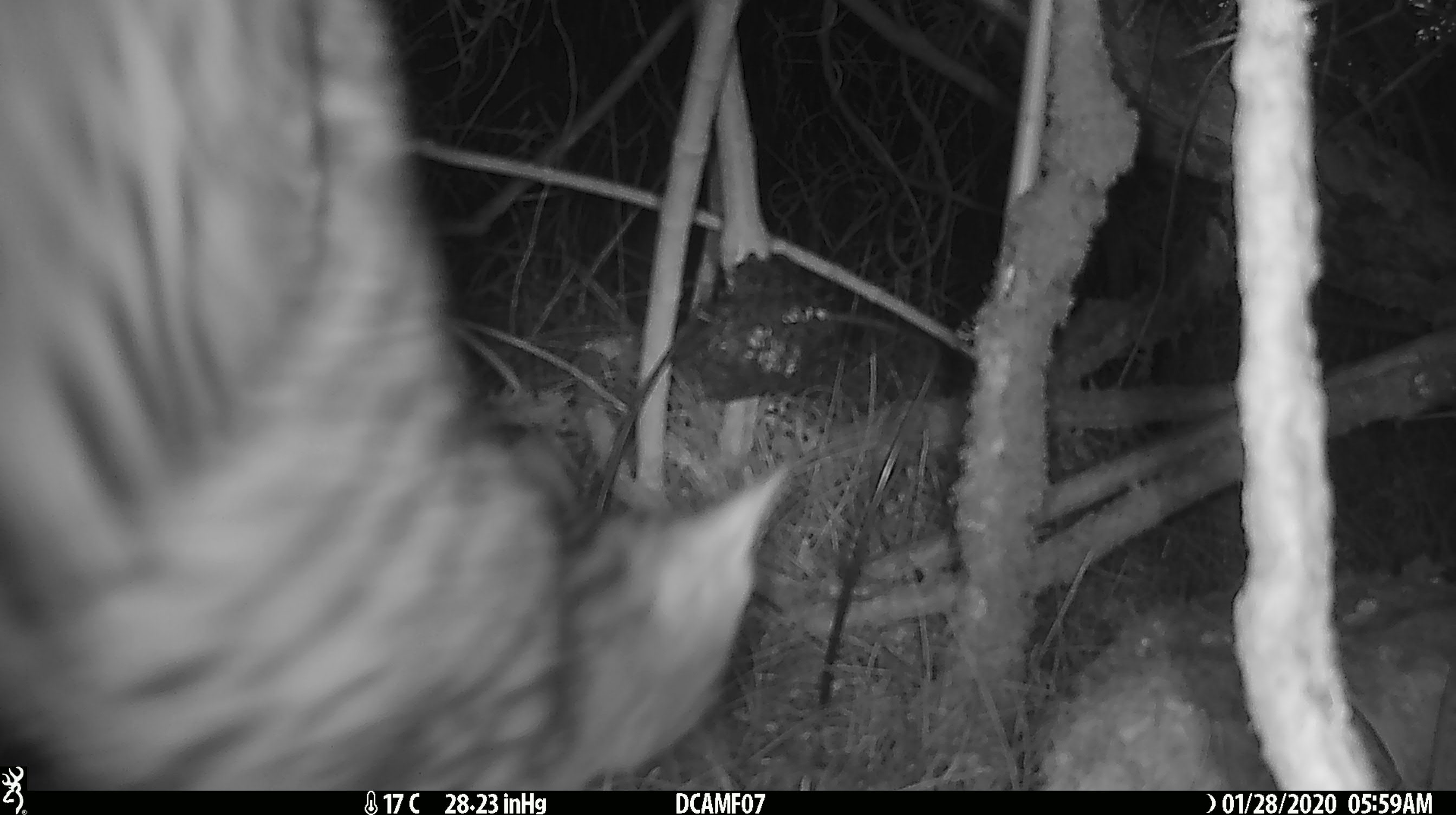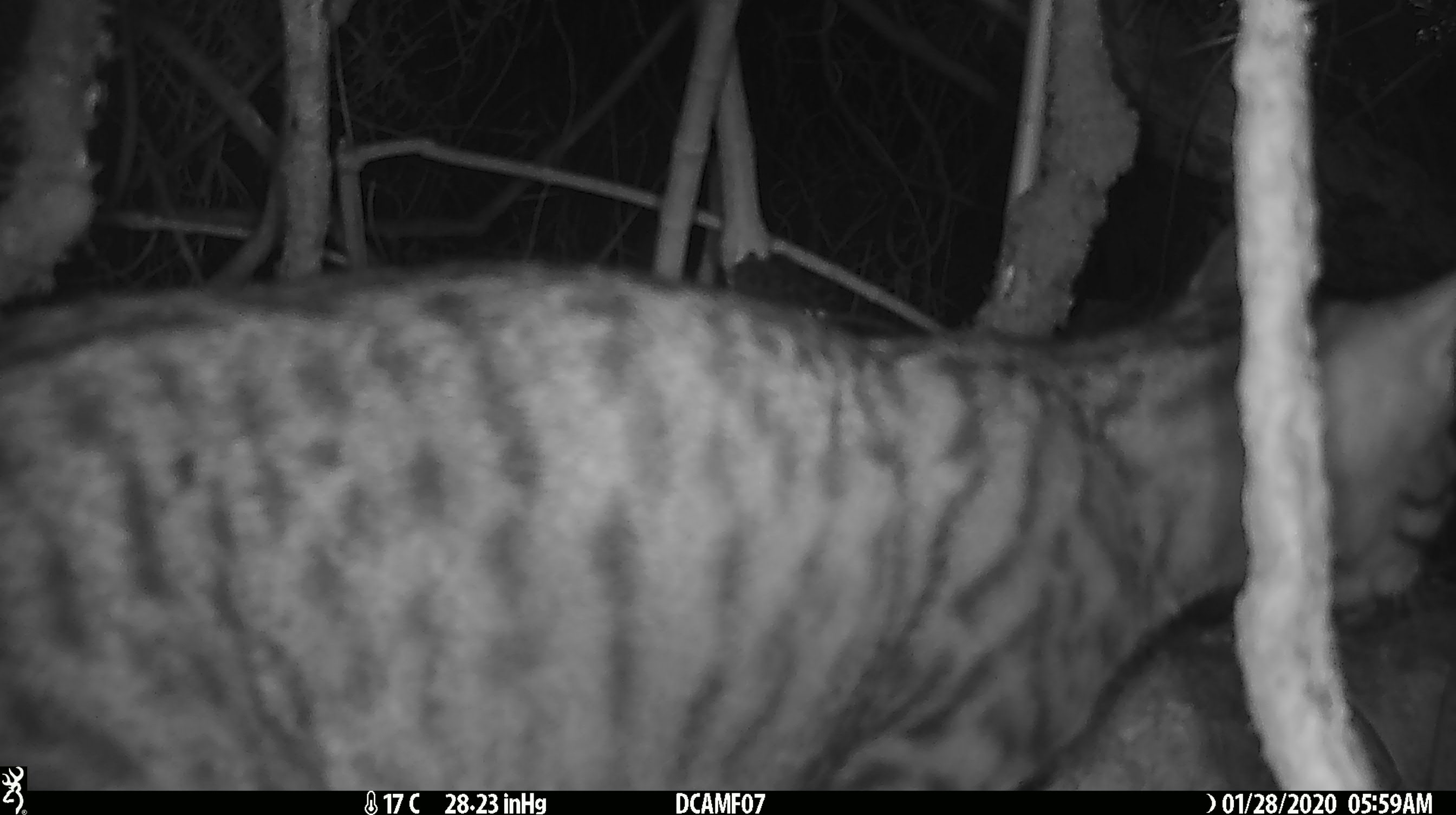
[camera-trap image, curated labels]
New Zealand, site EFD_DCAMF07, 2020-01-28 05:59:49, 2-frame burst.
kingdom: Animalia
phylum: Chordata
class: Mammalia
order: Carnivora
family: Felidae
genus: Felis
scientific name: Felis catus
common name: domestic cat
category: cat